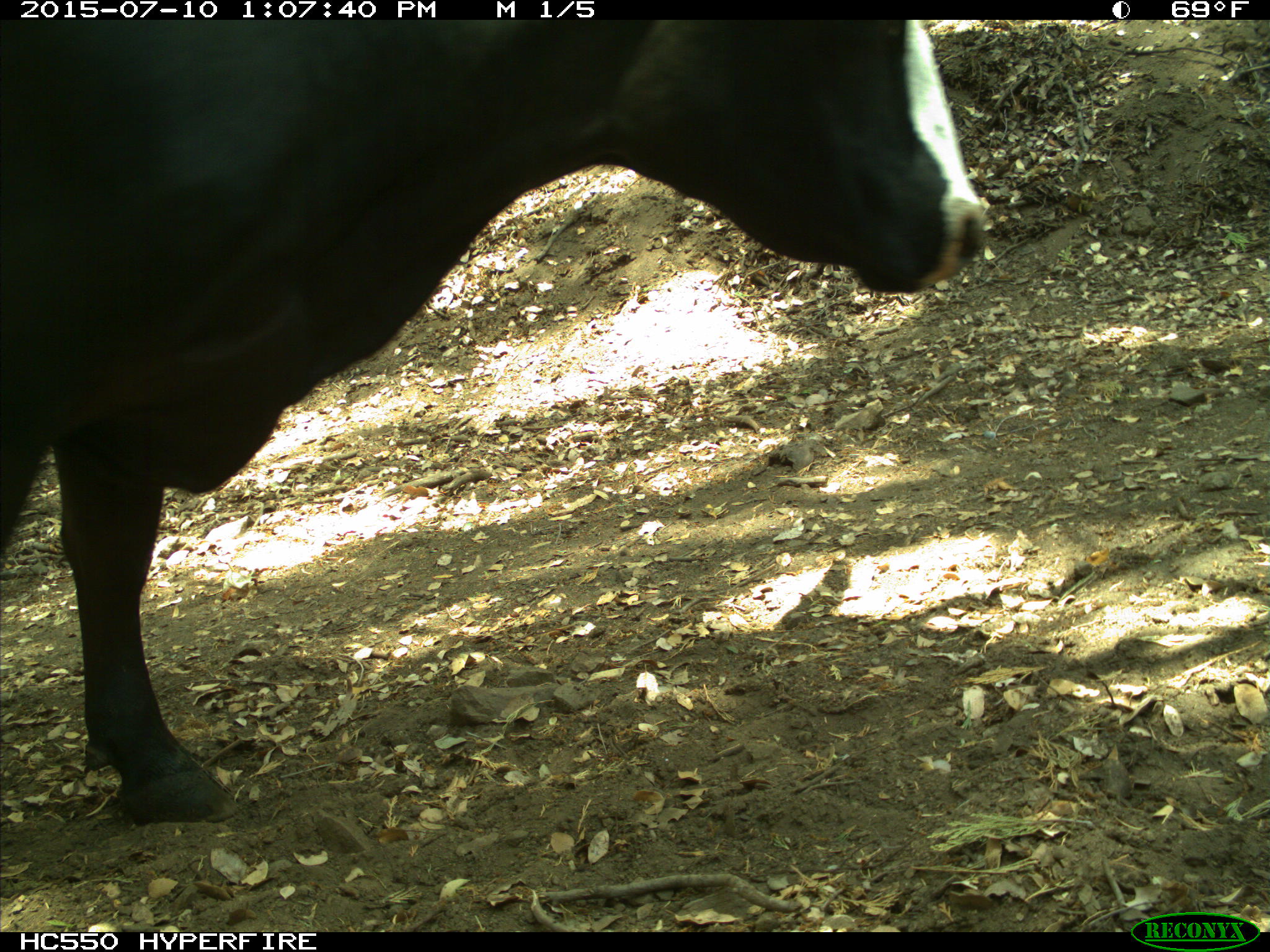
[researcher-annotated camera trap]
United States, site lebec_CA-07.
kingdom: Animalia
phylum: Chordata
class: Mammalia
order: Artiodactyla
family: Bovidae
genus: Bos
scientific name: Bos taurus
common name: domestic cow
Bos taurus (domestic cow).